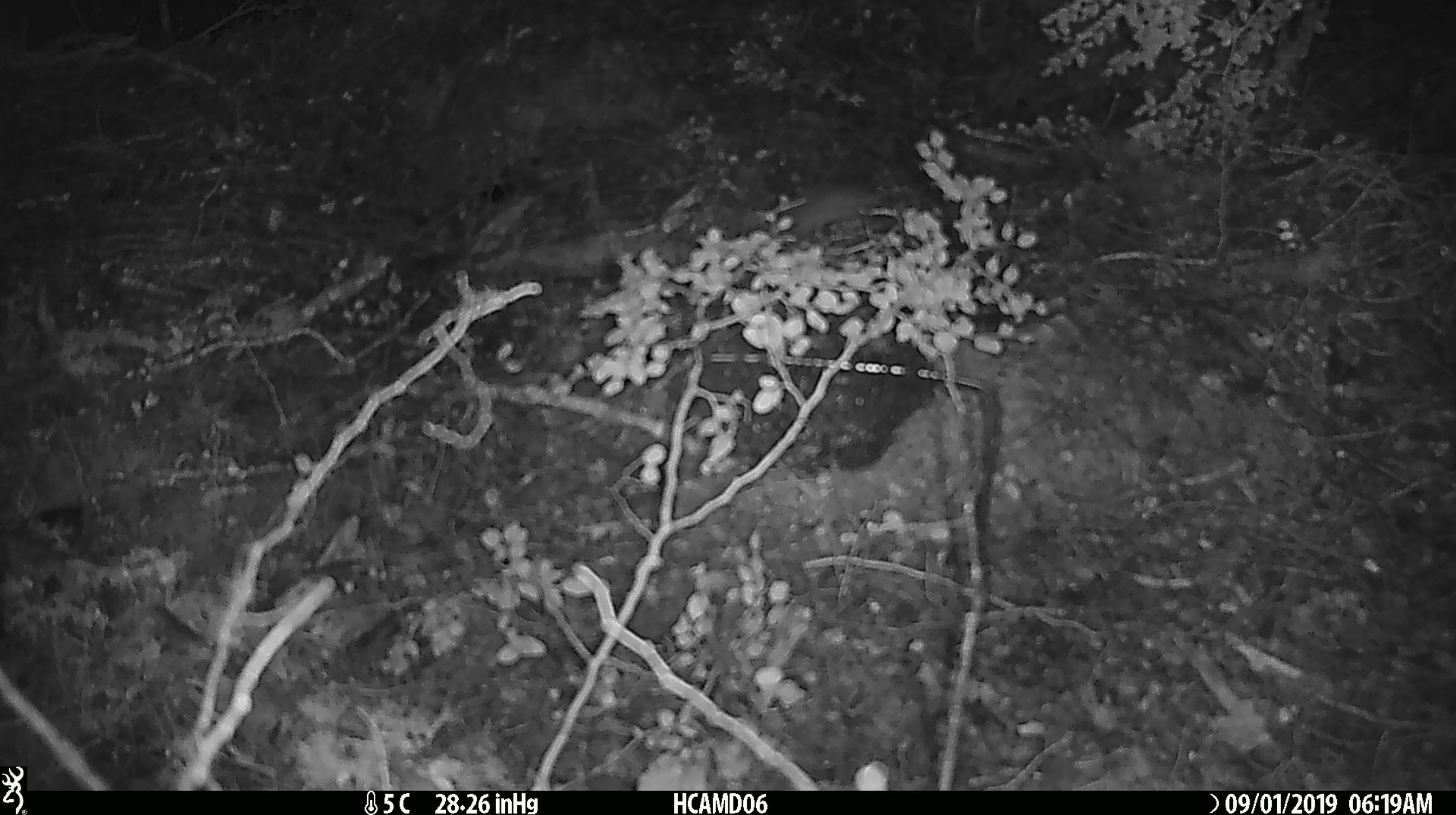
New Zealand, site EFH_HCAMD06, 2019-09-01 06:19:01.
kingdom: Animalia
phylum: Chordata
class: Mammalia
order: Rodentia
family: Muridae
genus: Mus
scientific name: Mus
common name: mouse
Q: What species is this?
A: Mouse (Mus).